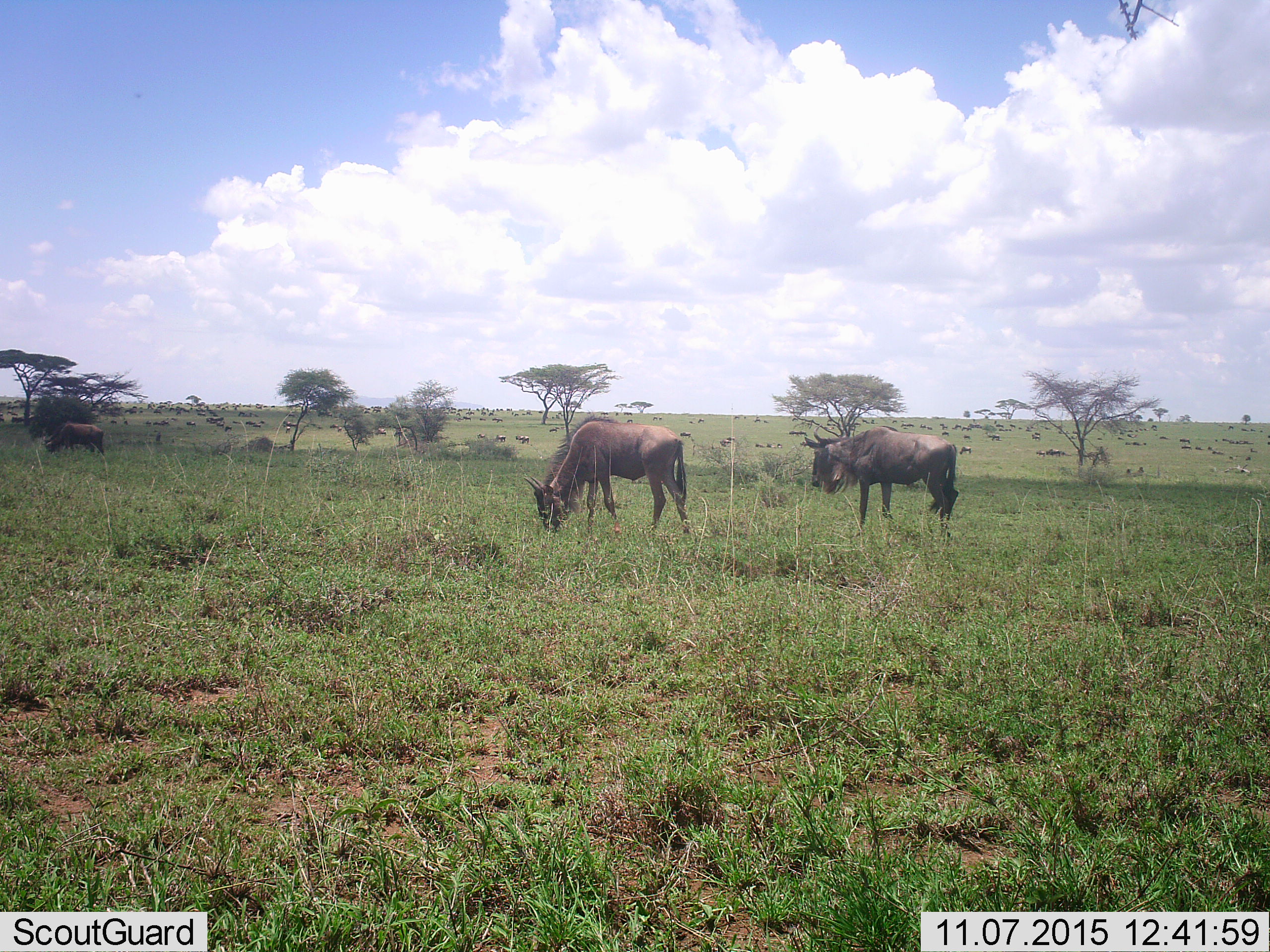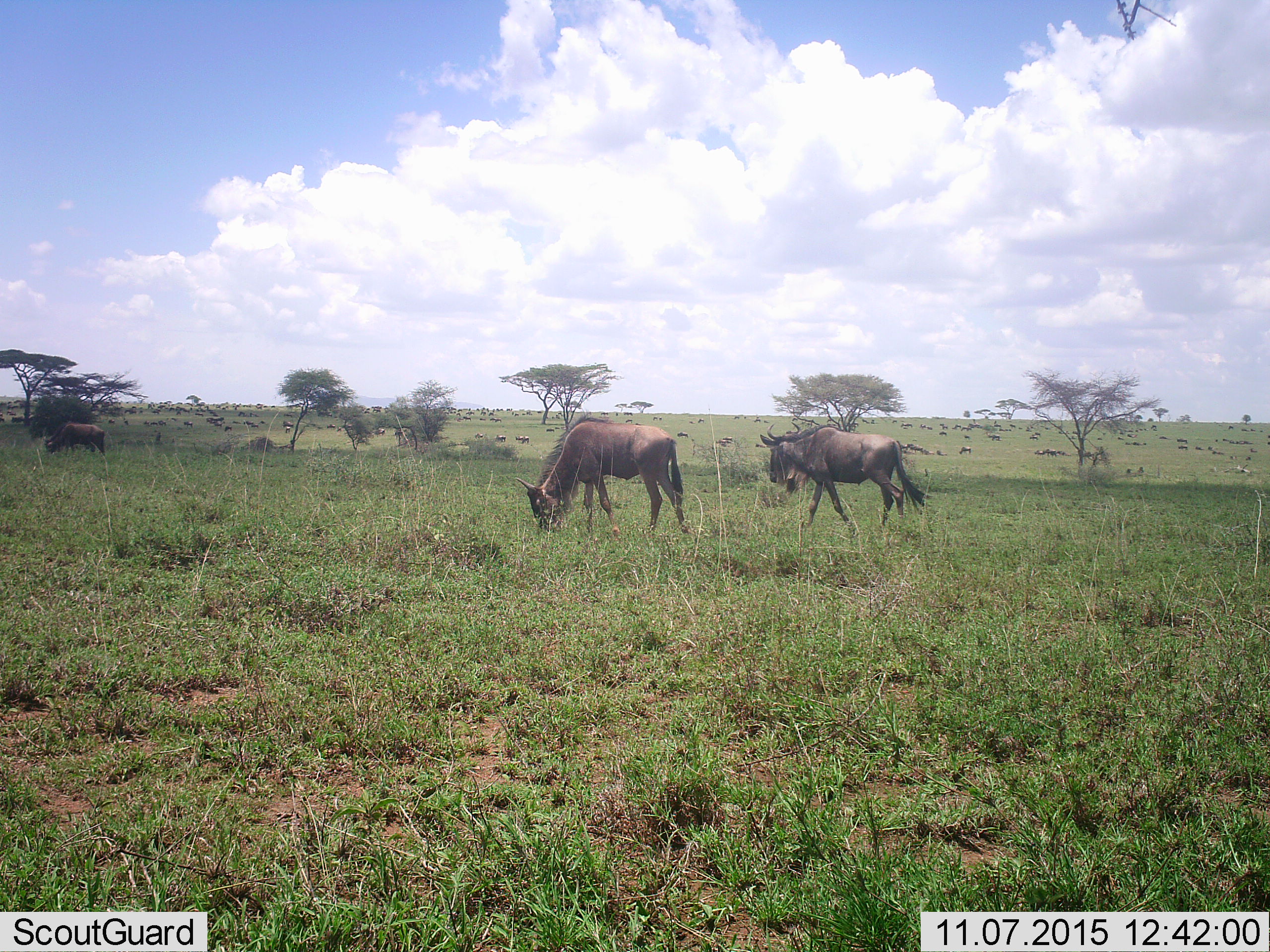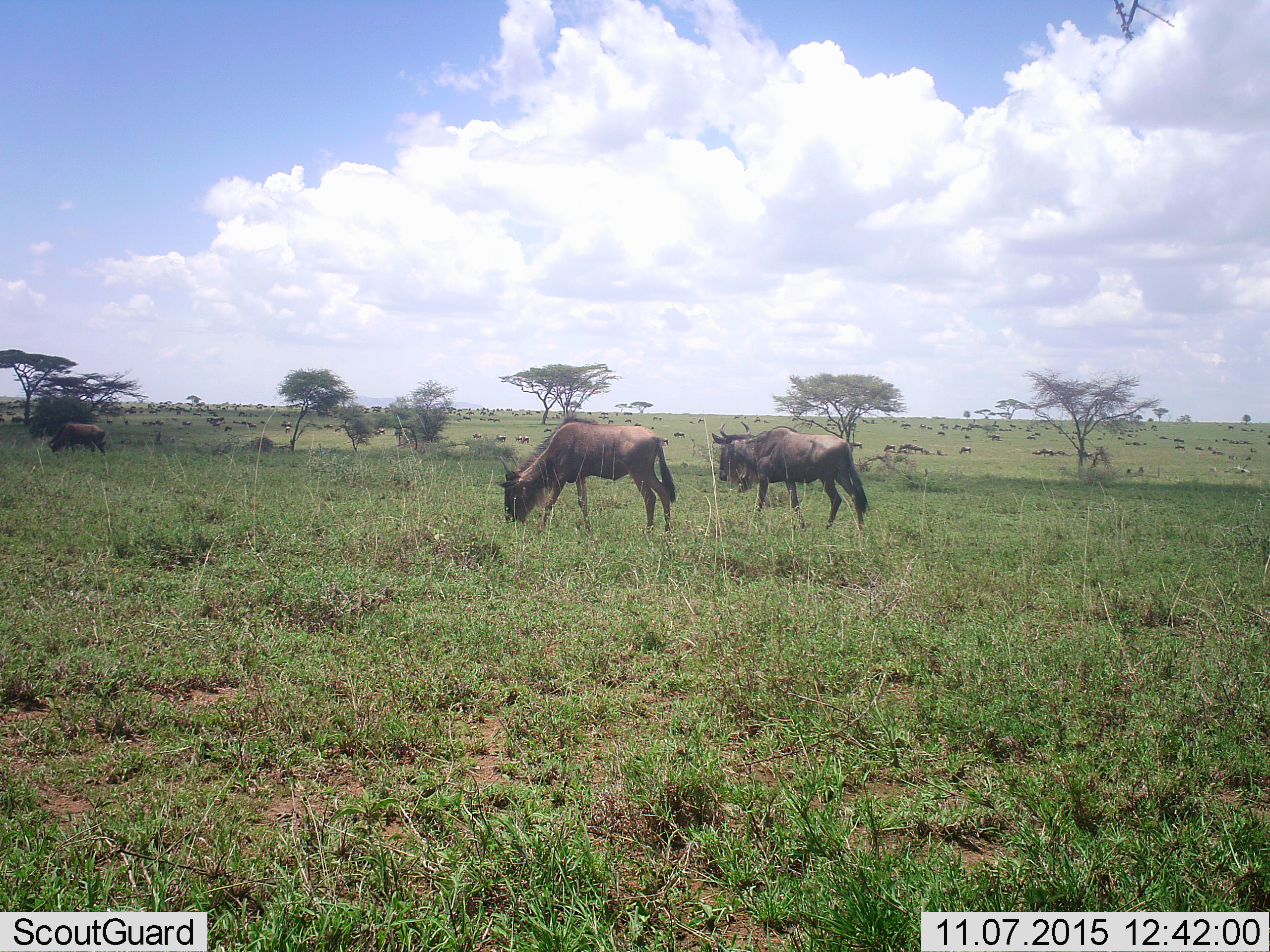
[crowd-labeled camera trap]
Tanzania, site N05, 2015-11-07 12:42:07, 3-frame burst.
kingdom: Animalia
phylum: Chordata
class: Mammalia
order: Artiodactyla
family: Bovidae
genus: Connochaetes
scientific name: Connochaetes taurinus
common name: blue wildebeest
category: wildebeest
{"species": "wildebeest (blue wildebeest) (Connochaetes taurinus)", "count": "51+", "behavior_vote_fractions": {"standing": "56%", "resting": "22%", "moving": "56%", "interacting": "0%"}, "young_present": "33%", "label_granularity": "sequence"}